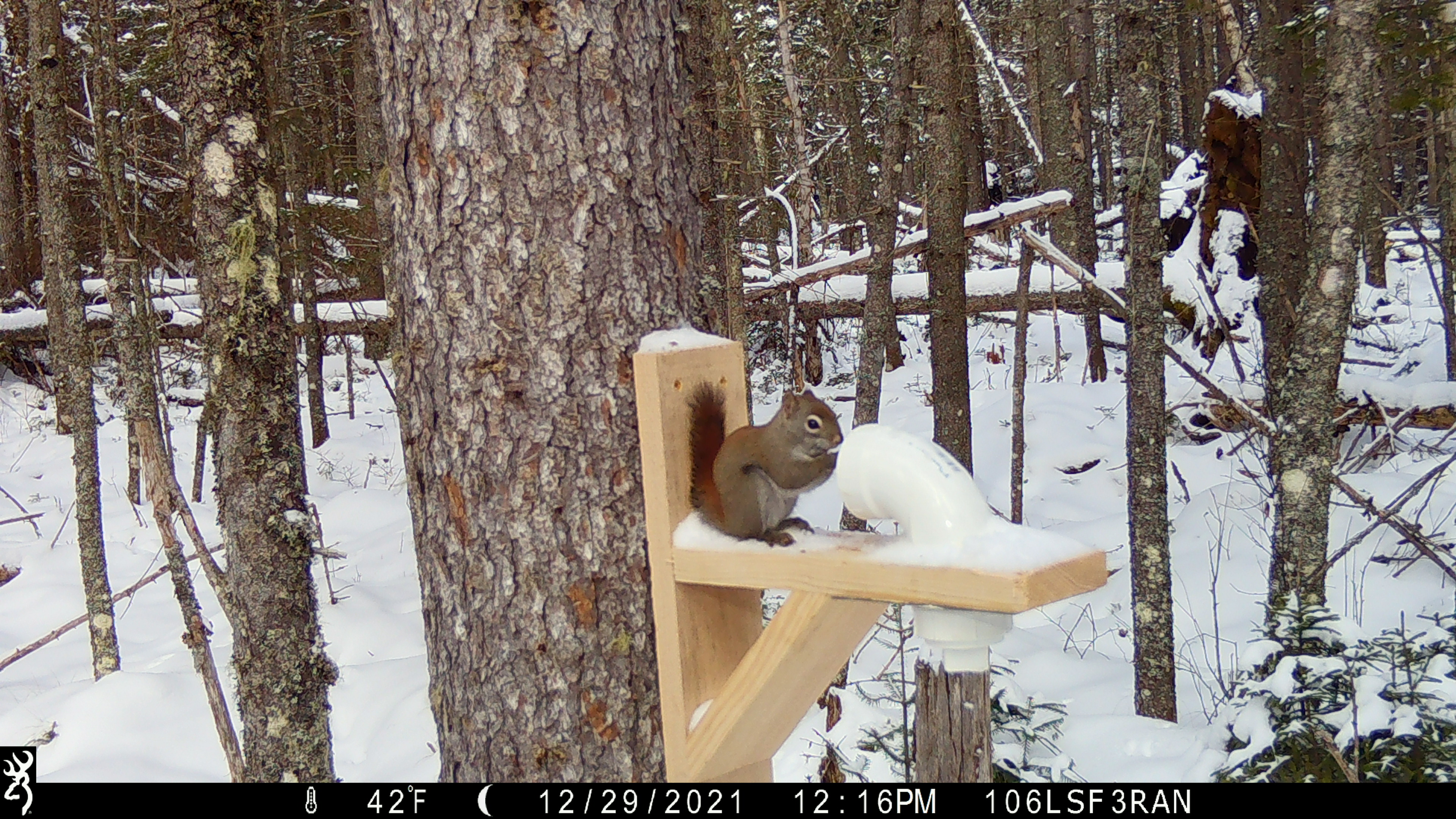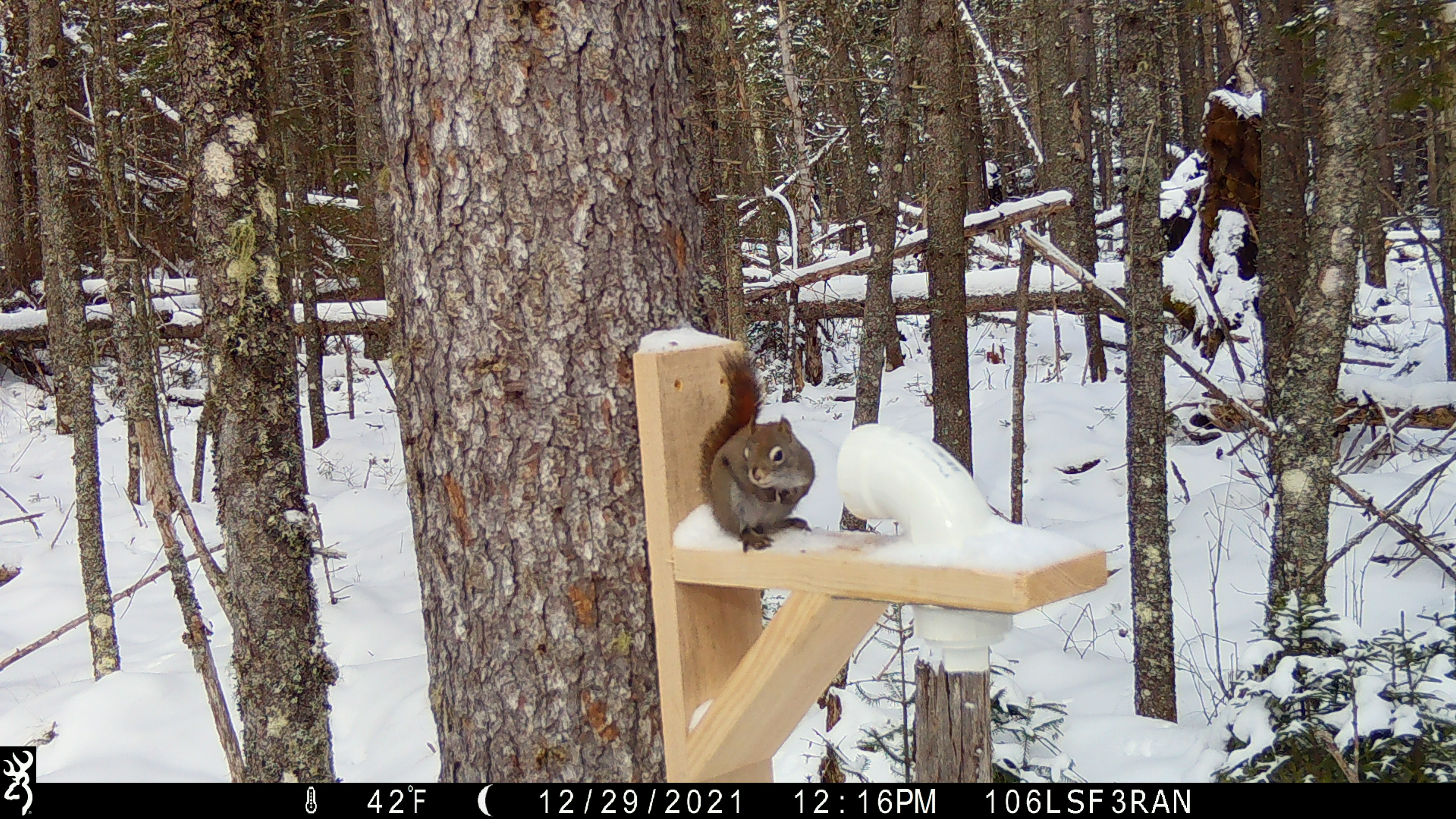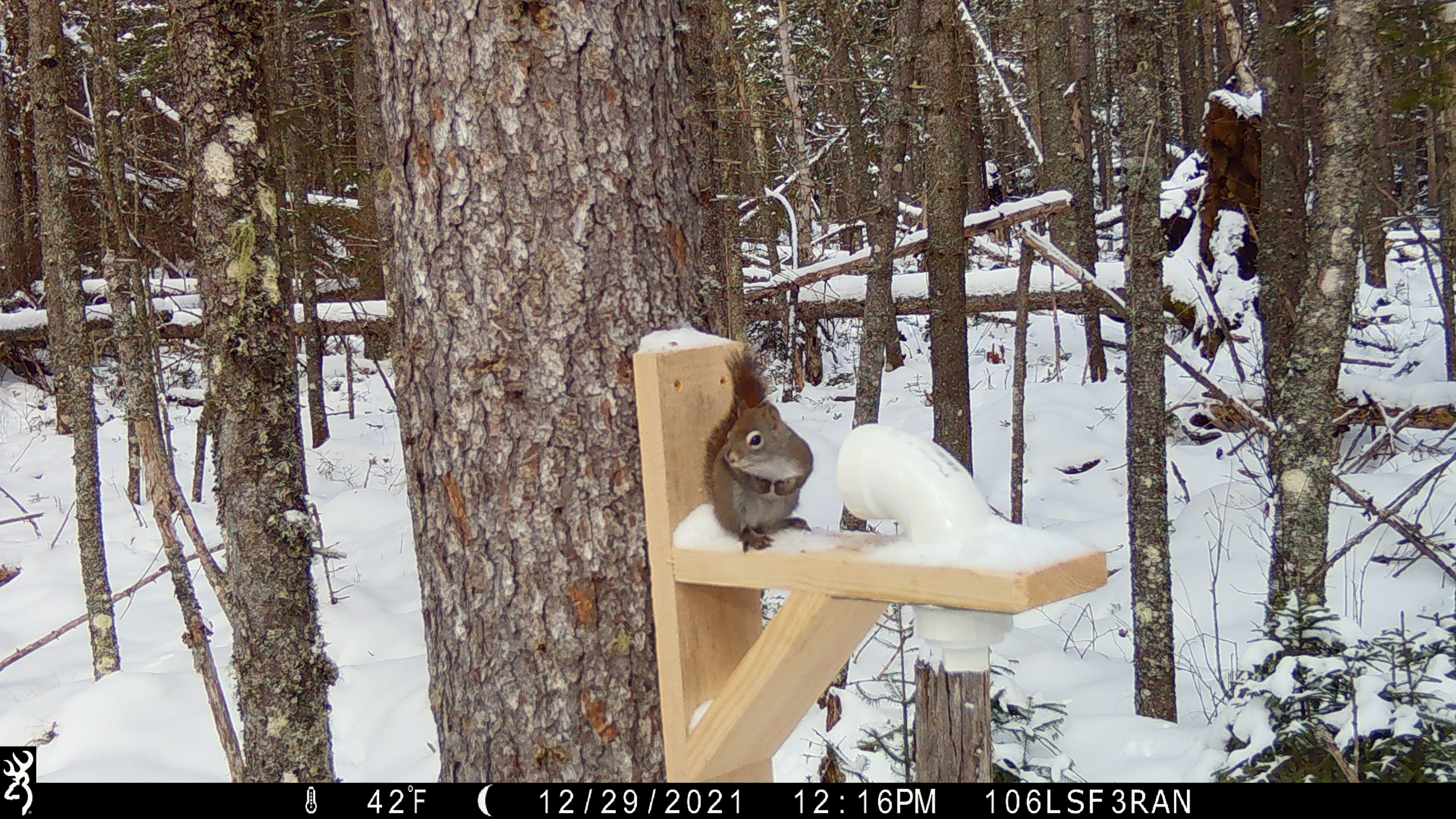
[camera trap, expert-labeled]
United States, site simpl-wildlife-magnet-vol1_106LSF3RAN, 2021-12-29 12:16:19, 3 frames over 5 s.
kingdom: Animalia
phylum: Chordata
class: Mammalia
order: Rodentia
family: Sciuridae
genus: Tamiasciurus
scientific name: Tamiasciurus hudsonicus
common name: red squirrel